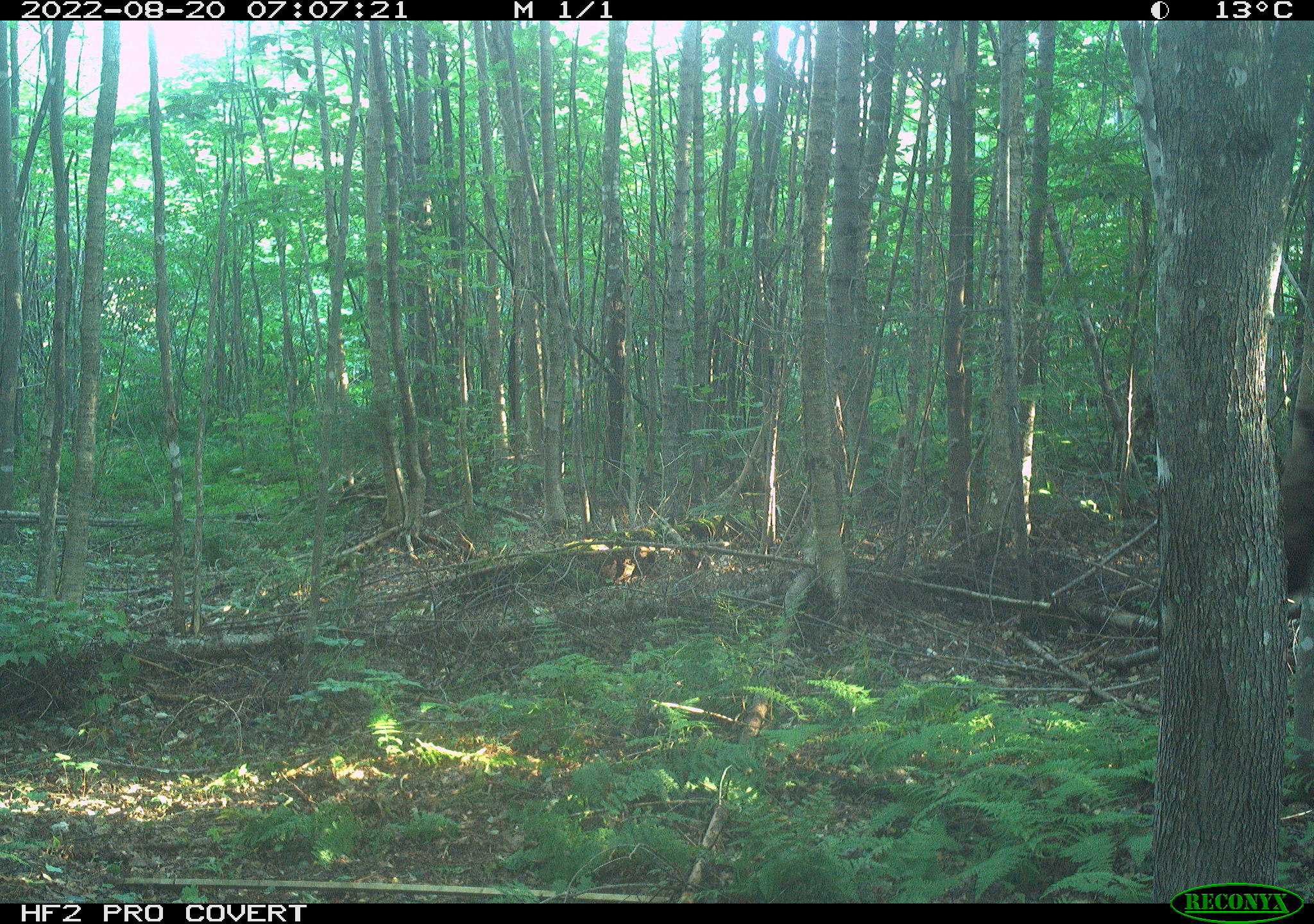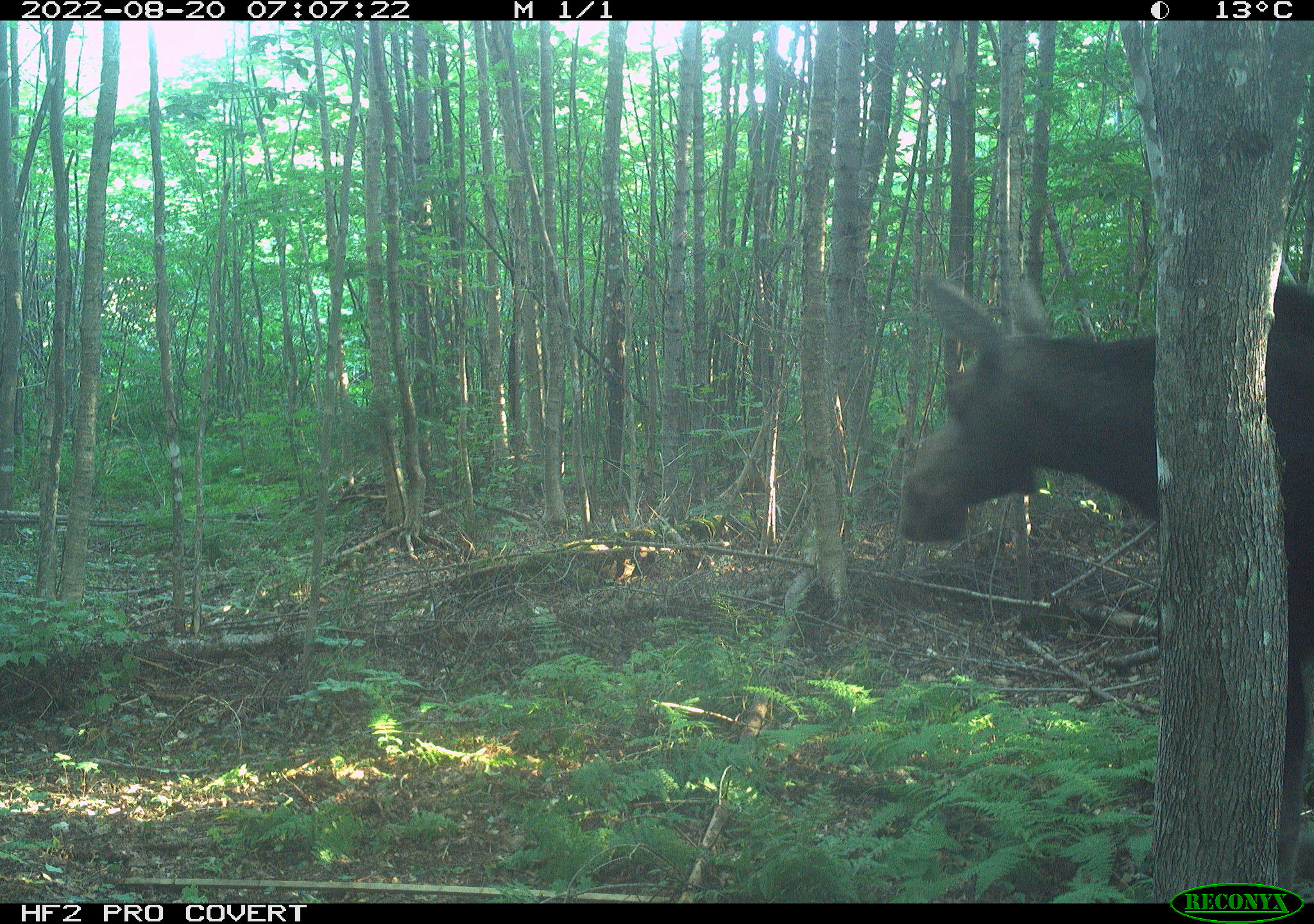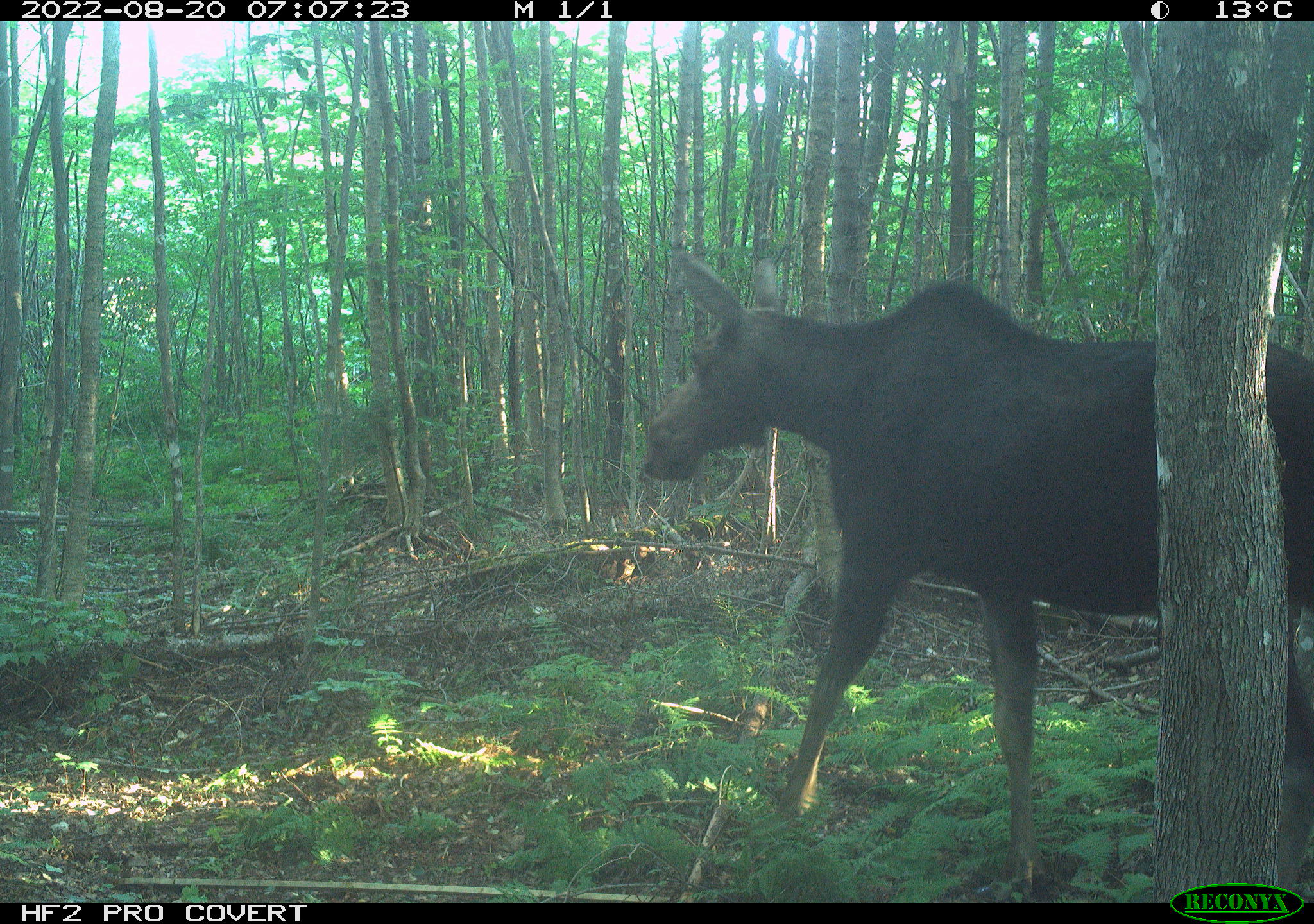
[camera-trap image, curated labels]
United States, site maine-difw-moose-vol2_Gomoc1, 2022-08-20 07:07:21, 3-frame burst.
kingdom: Animalia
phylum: Chordata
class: Mammalia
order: Artiodactyla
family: Cervidae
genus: Alces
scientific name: Alces alces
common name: moose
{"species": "moose (Alces alces)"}